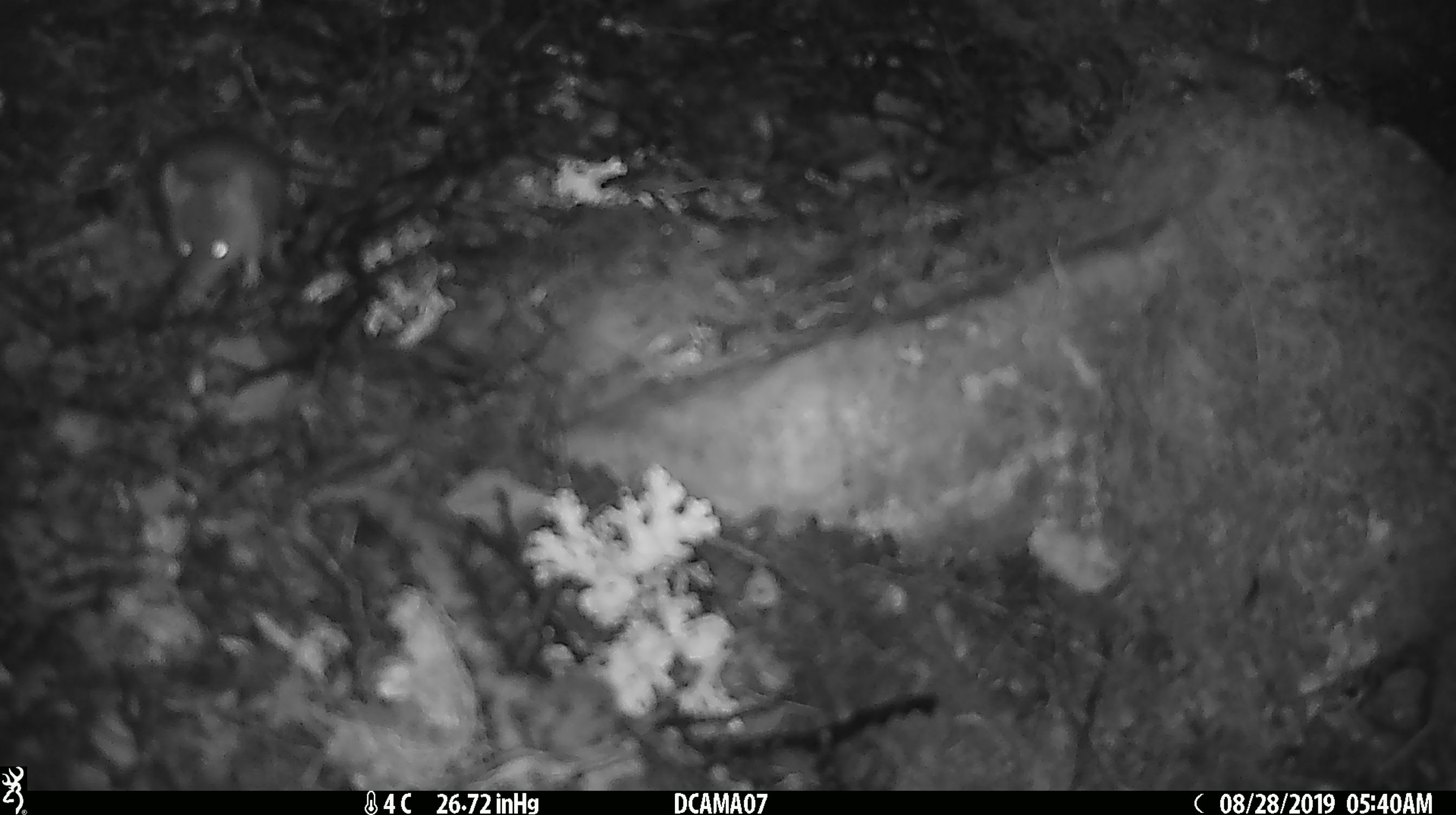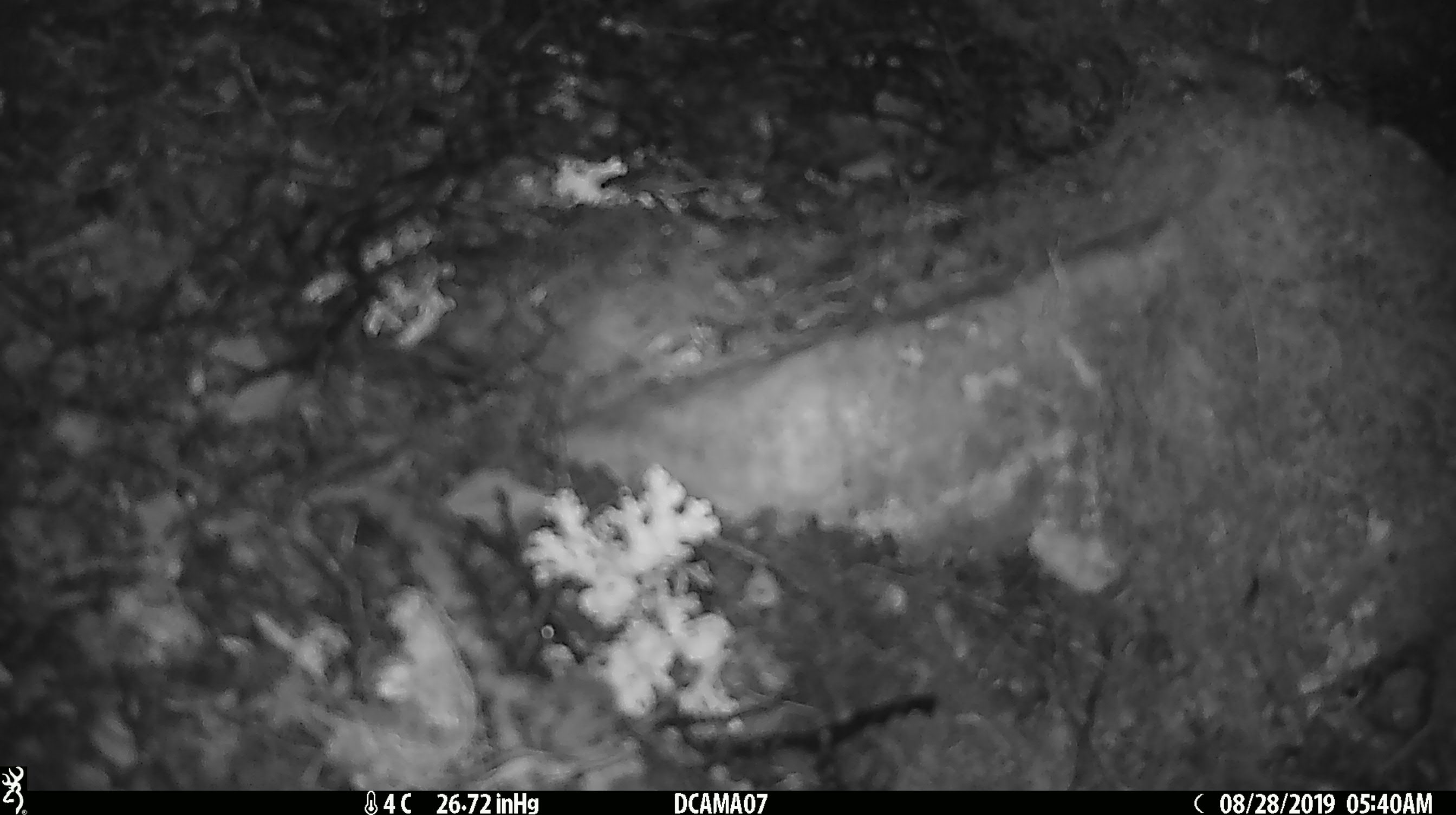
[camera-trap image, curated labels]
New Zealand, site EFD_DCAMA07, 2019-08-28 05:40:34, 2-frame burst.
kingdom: Animalia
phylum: Chordata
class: Mammalia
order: Rodentia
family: Muridae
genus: Mus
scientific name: Mus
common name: mouse